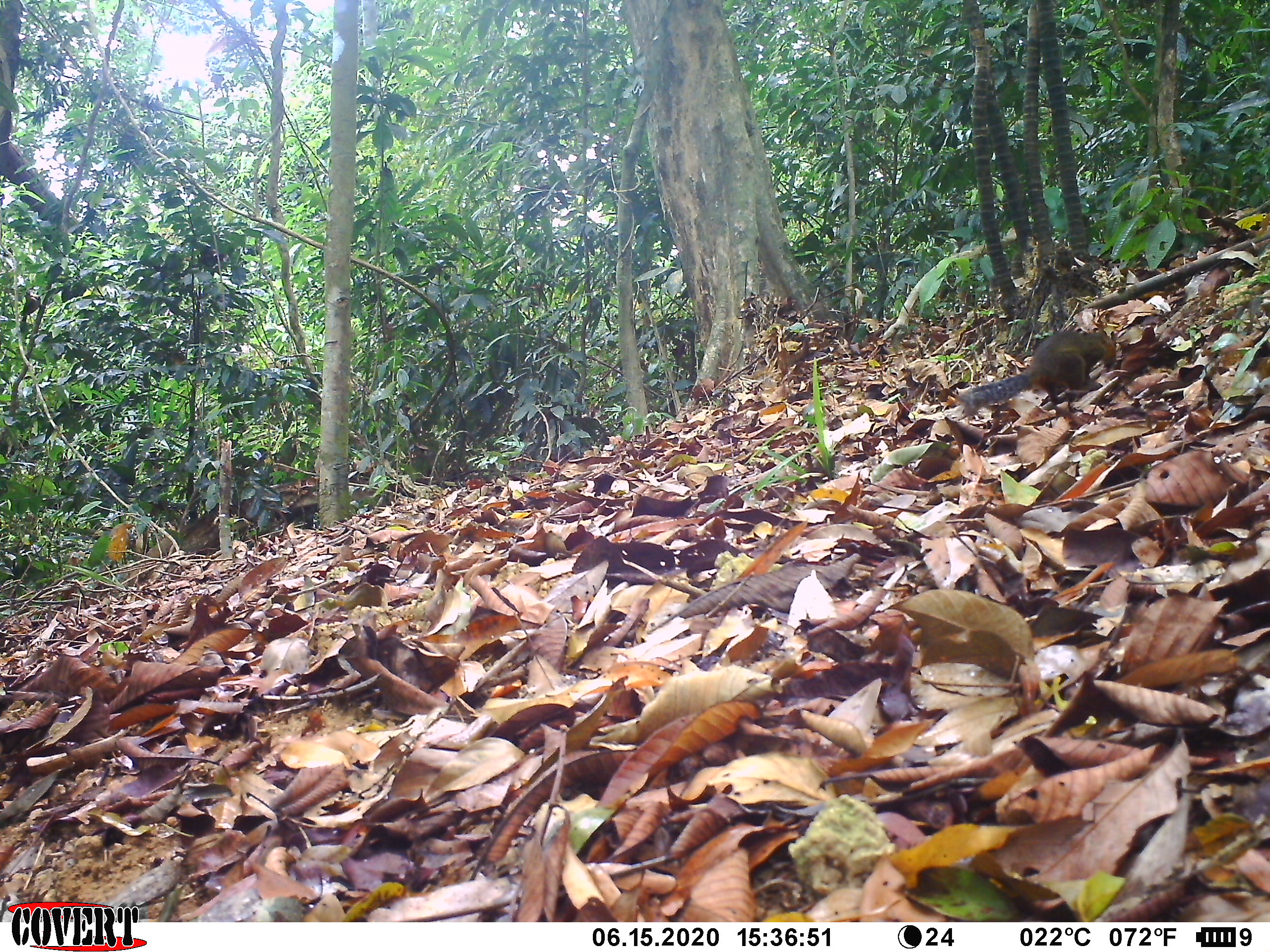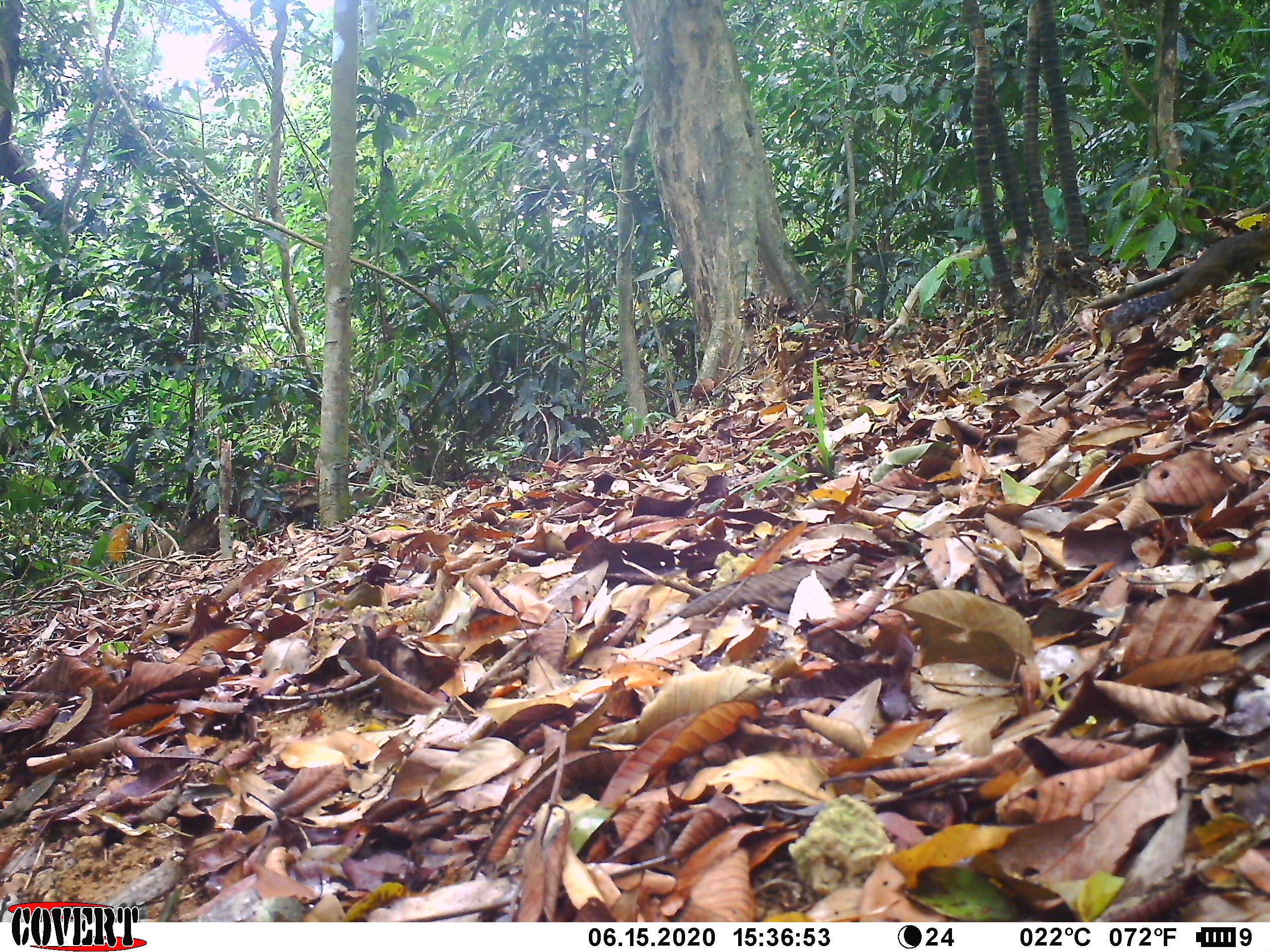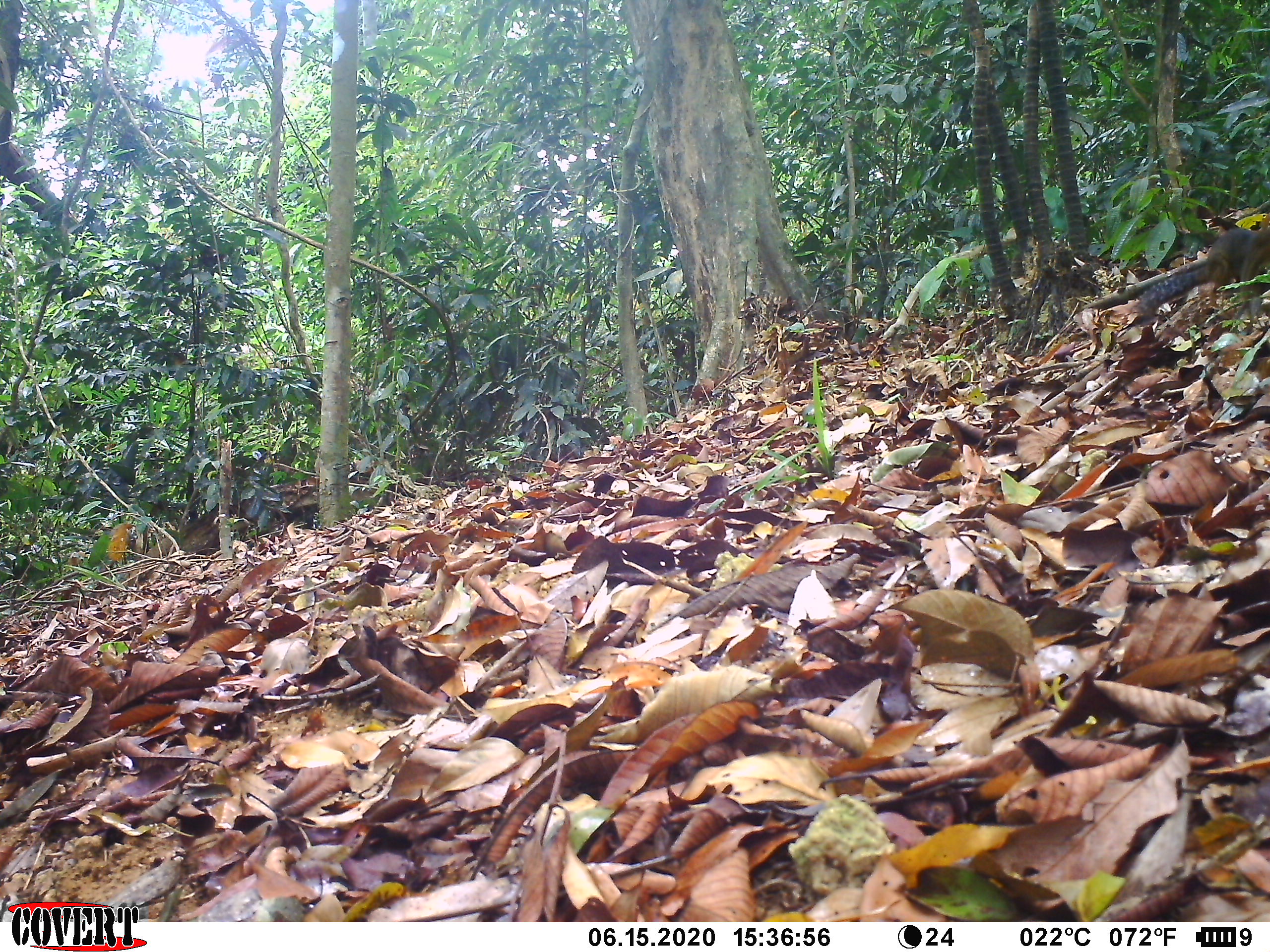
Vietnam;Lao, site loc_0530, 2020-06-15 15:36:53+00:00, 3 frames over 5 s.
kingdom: Animalia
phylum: Chordata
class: Mammalia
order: Rodentia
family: Sciuridae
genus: Dremomys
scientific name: Dremomys rufigenis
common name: red-cheeked squirrel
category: red cheeked squirrel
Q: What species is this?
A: Red cheeked squirrel (red-cheeked squirrel) (Dremomys rufigenis).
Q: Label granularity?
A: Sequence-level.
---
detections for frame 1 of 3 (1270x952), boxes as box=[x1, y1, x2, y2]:
red cheeked squirrel: box=[953, 329, 1117, 416]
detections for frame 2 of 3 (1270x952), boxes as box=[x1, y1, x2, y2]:
red cheeked squirrel: box=[1107, 227, 1268, 331]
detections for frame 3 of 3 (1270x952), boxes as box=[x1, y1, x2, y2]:
red cheeked squirrel: box=[1133, 227, 1270, 322]